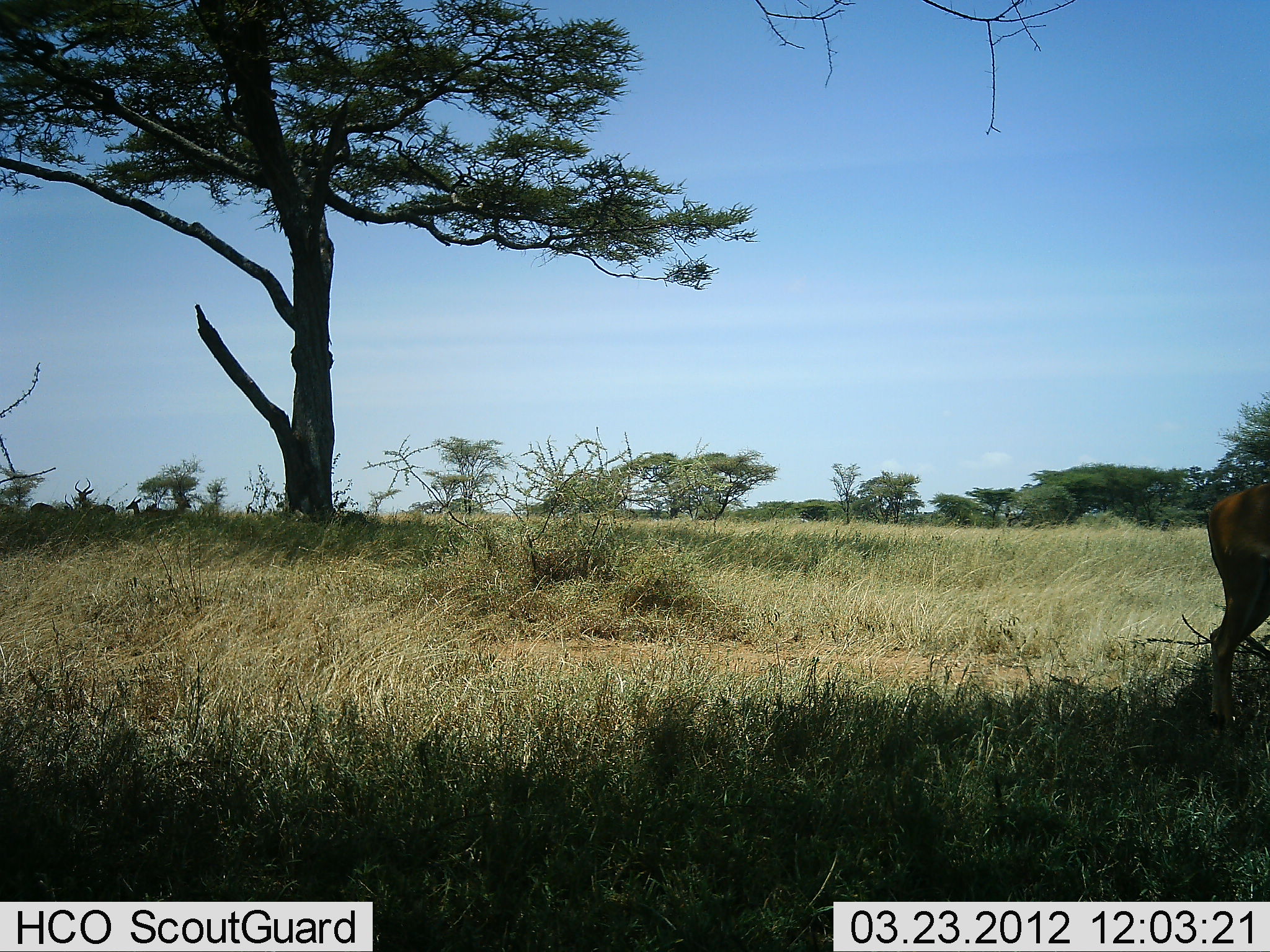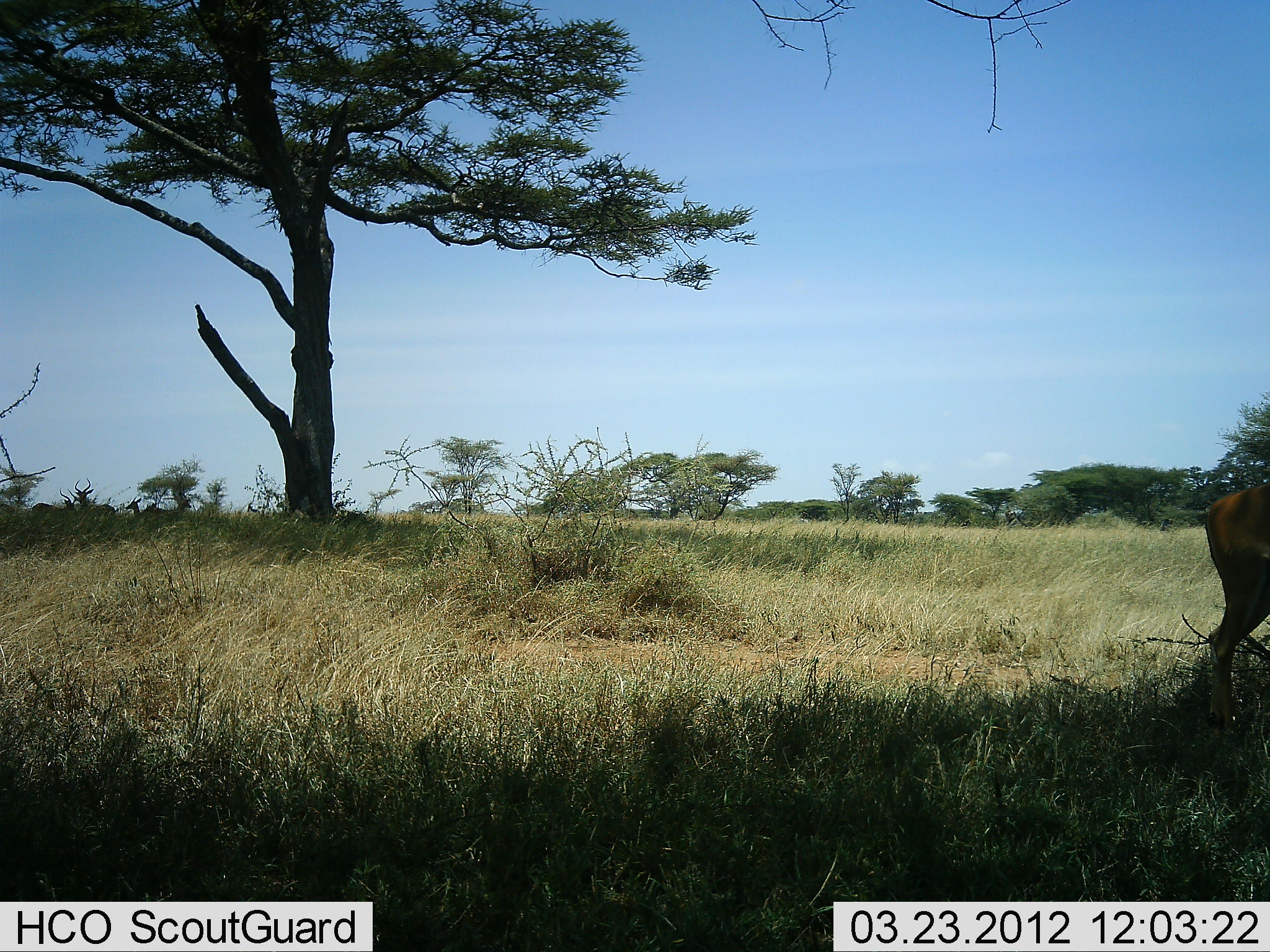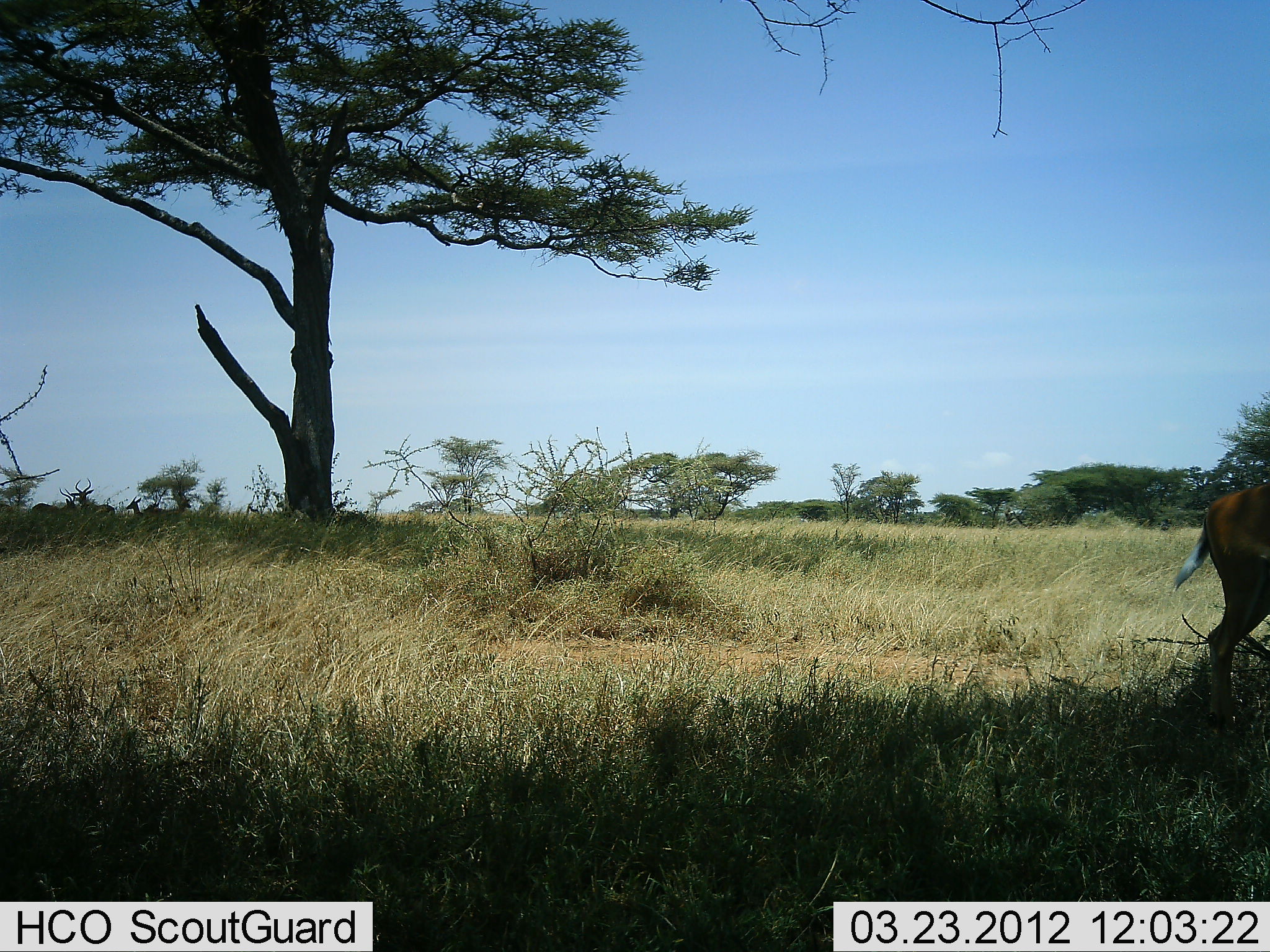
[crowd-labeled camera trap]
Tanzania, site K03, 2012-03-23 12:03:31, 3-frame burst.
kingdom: Animalia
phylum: Chordata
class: Mammalia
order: Artiodactyla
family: Bovidae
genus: Aepyceros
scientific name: Aepyceros melampus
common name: impala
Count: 1.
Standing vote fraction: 85%.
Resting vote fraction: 38%.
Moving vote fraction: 0%.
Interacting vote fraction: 0%.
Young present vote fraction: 0%.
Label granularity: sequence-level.